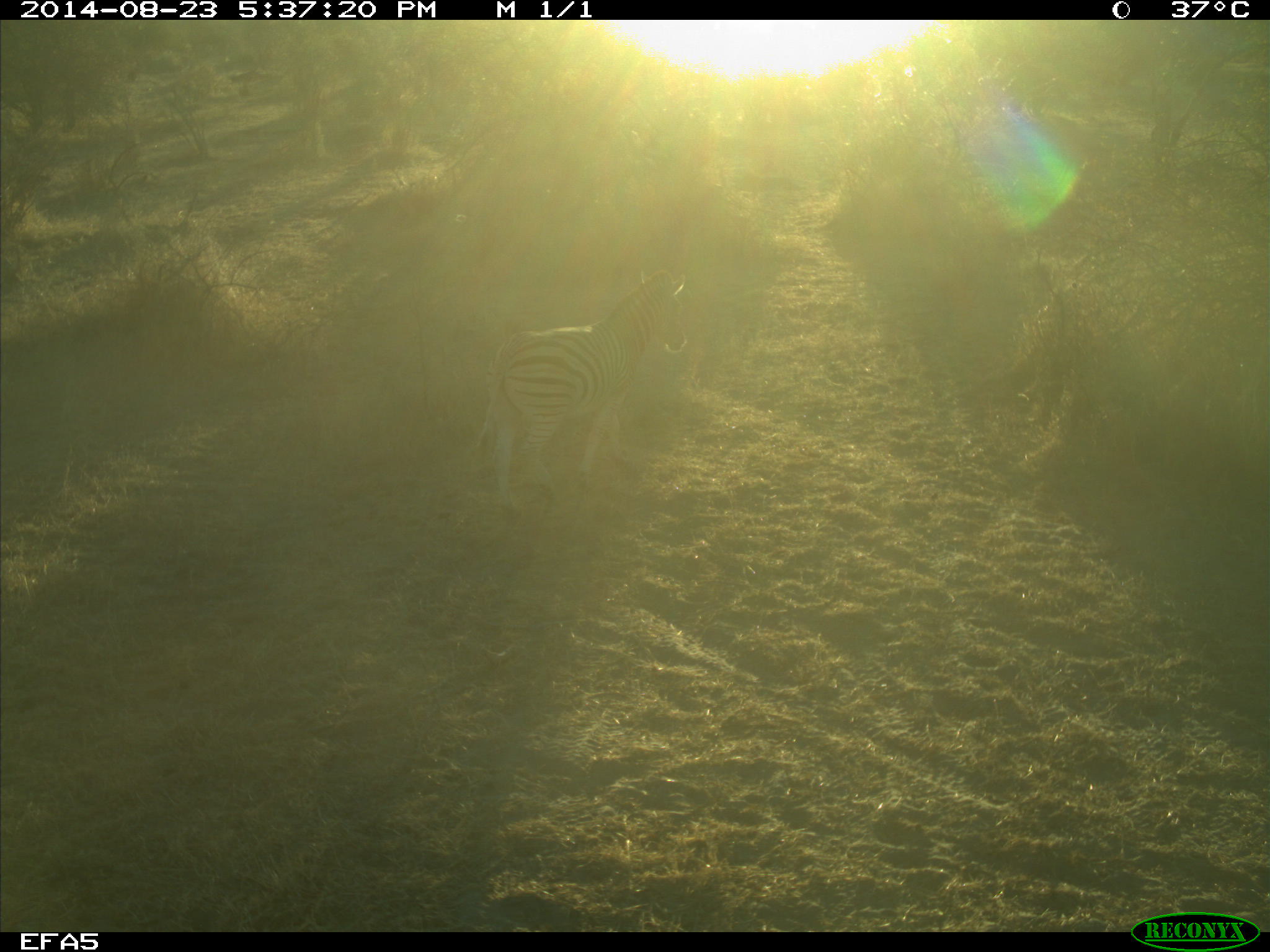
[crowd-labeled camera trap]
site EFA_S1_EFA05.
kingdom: Animalia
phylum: Chordata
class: Mammalia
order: Perissodactyla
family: Equidae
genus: Equus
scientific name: Equus quagga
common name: plains zebra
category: zebraplains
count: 1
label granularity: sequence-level